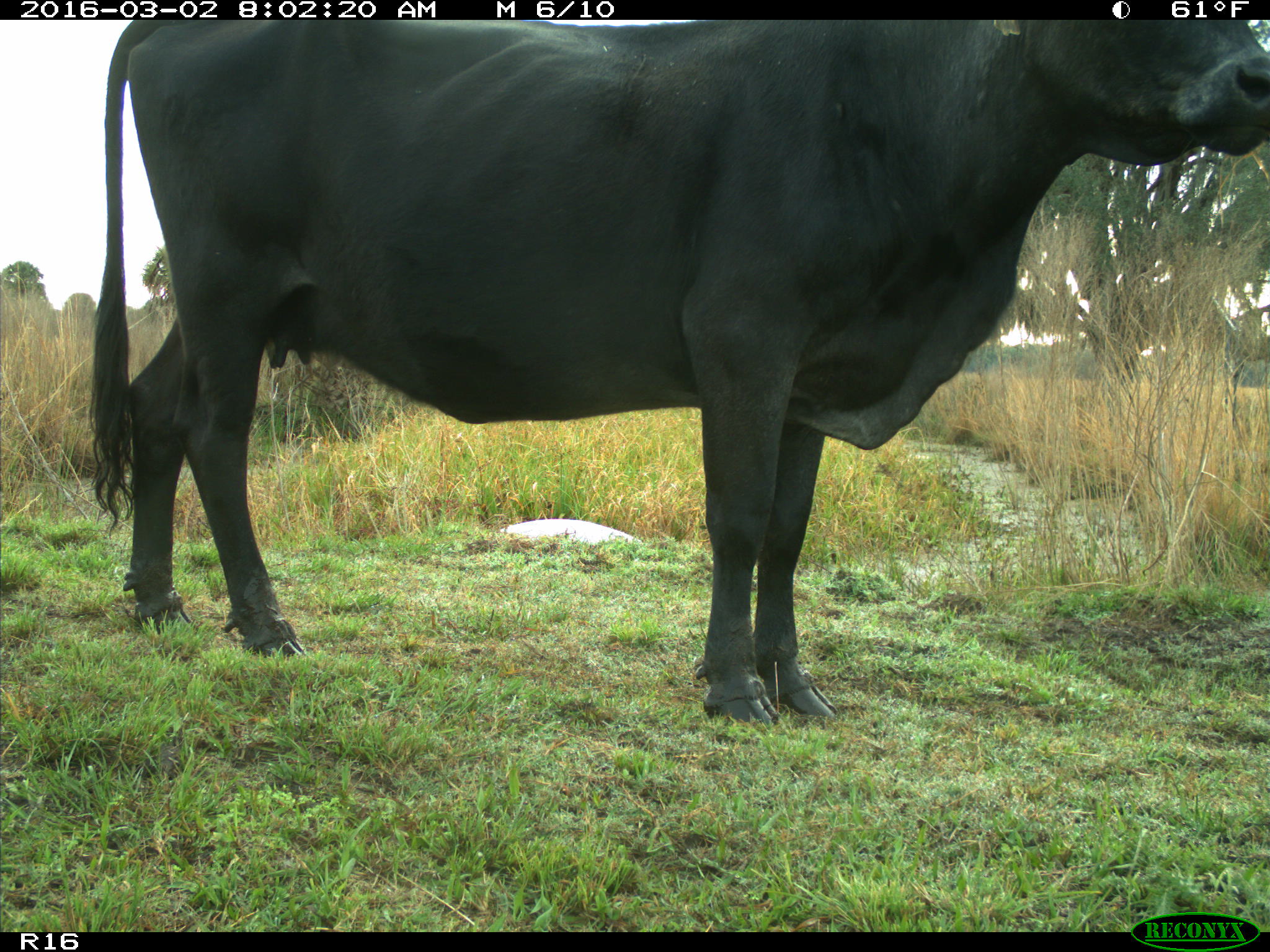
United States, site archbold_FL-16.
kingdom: Animalia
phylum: Chordata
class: Mammalia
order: Artiodactyla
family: Bovidae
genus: Bos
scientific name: Bos taurus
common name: domestic cow